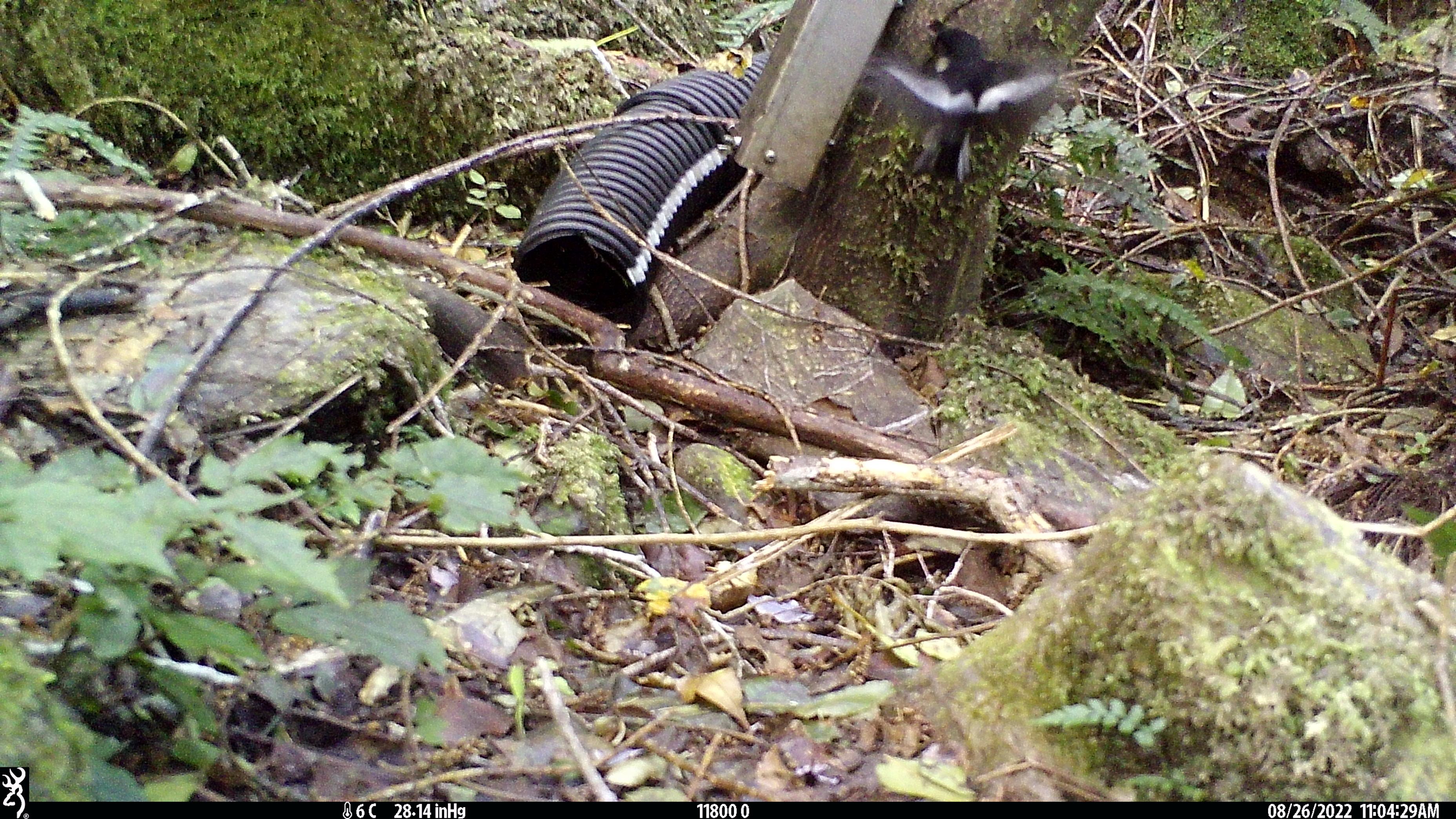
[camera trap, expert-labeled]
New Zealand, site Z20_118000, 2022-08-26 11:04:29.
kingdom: Animalia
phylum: Chordata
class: Aves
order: Passeriformes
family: Petroicidae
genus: Petroica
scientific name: Petroica macrocephala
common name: tomtit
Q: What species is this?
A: Tomtit (Petroica macrocephala).